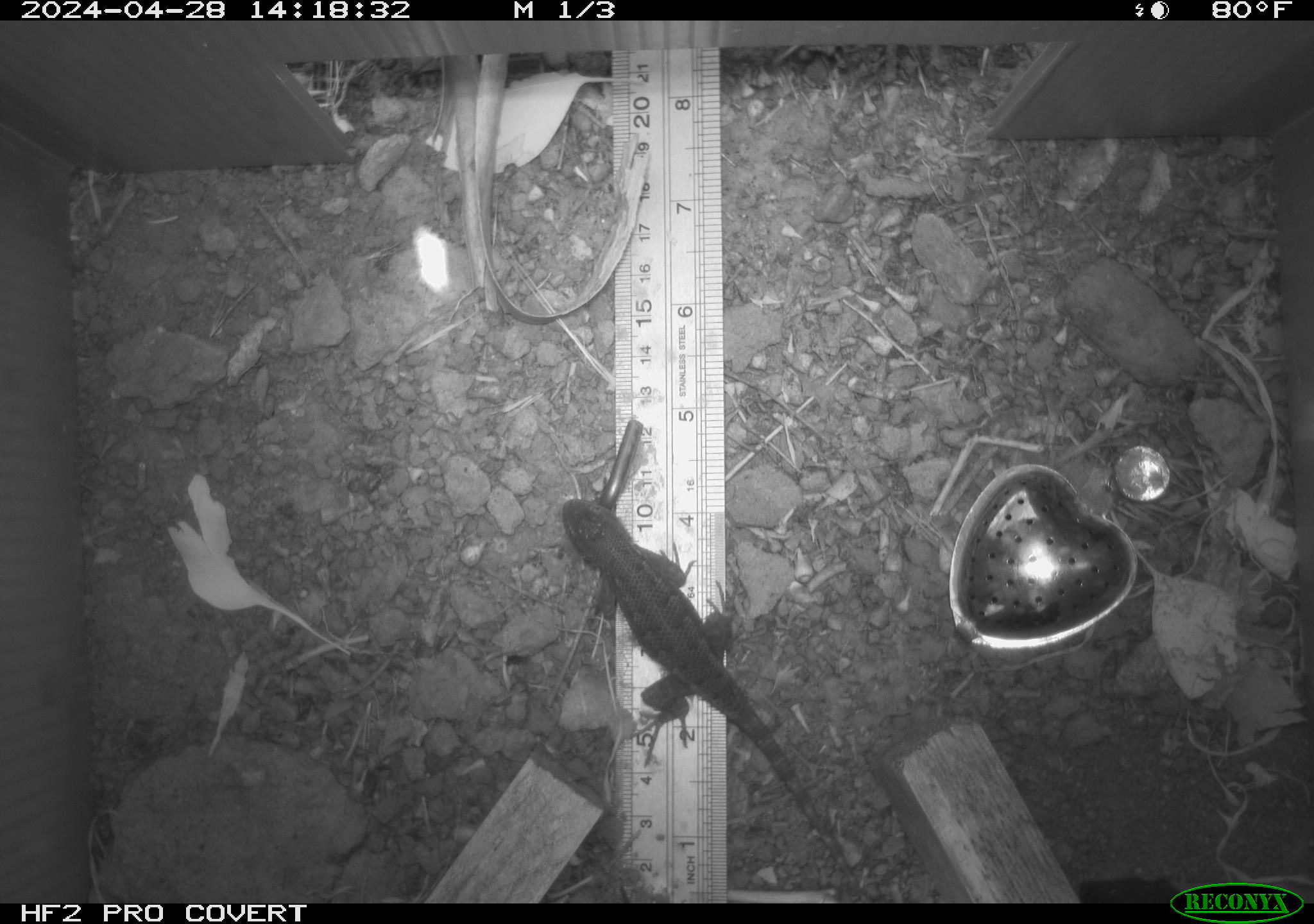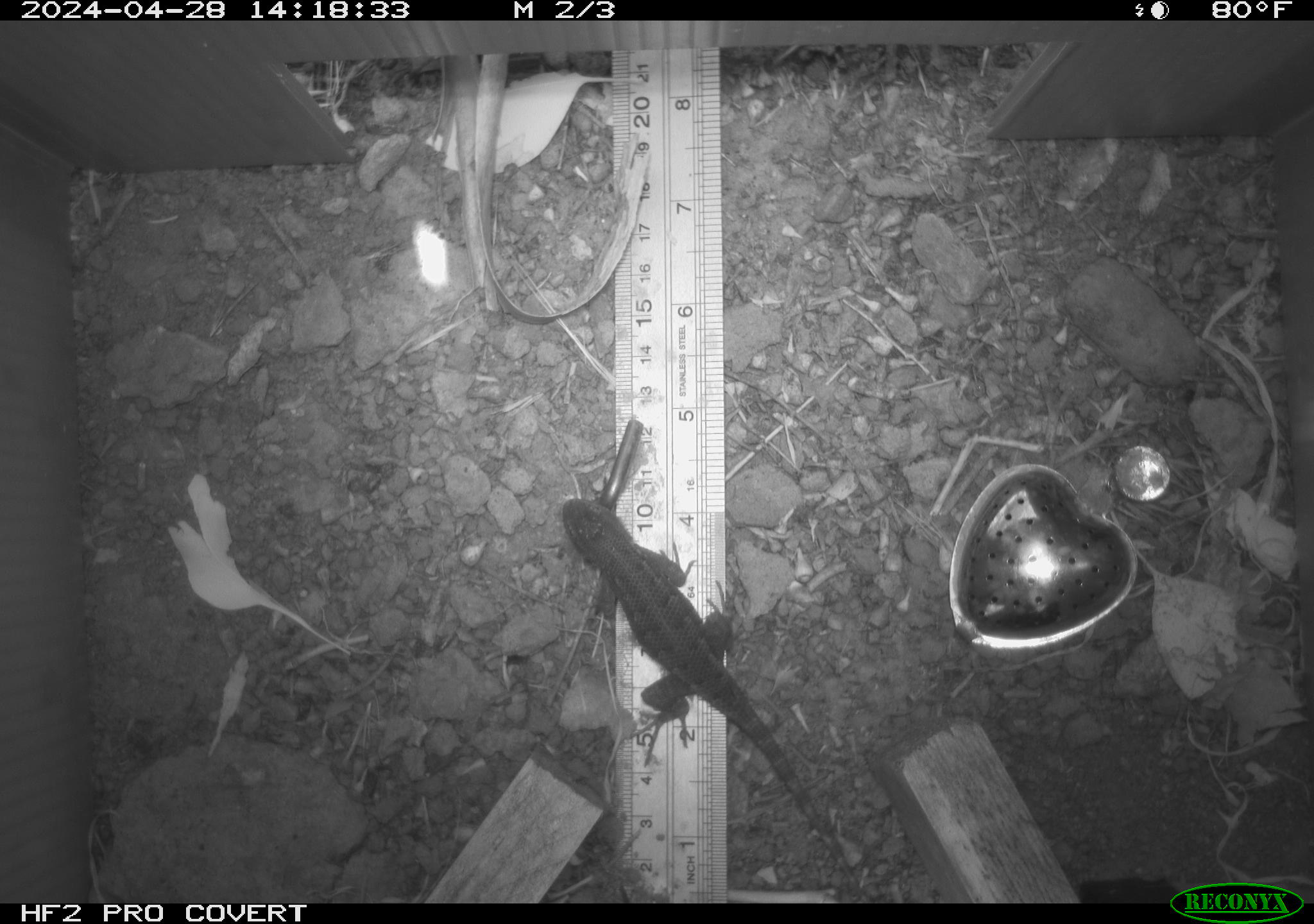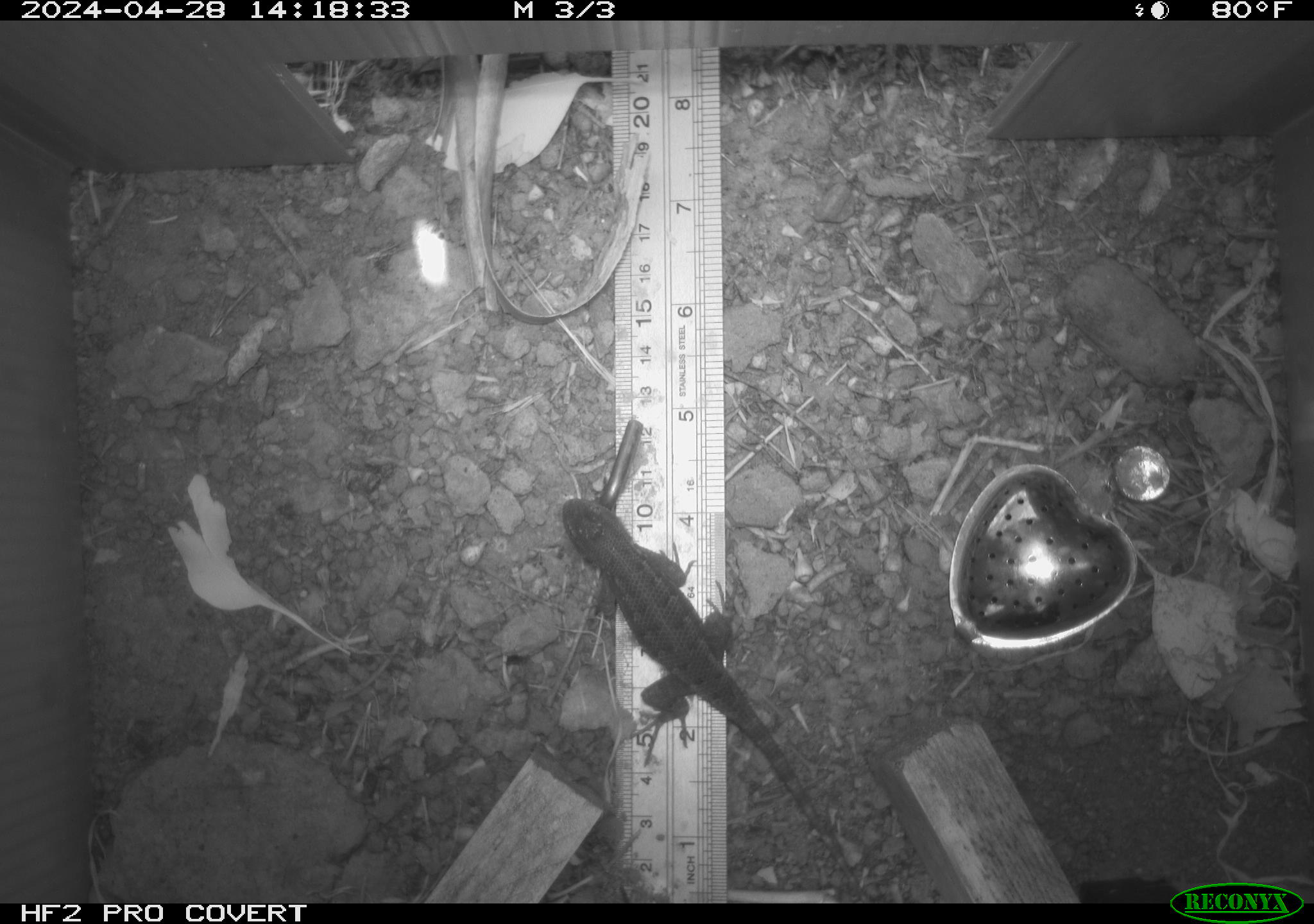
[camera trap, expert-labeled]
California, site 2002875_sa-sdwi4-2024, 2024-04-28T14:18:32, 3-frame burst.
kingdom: Animalia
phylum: Chordata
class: Reptilia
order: Squamata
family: Phrynosomatidae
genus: Sceloporus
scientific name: Sceloporus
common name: spiny lizards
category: sceloporus species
Sceloporus species (spiny lizards) (Sceloporus).